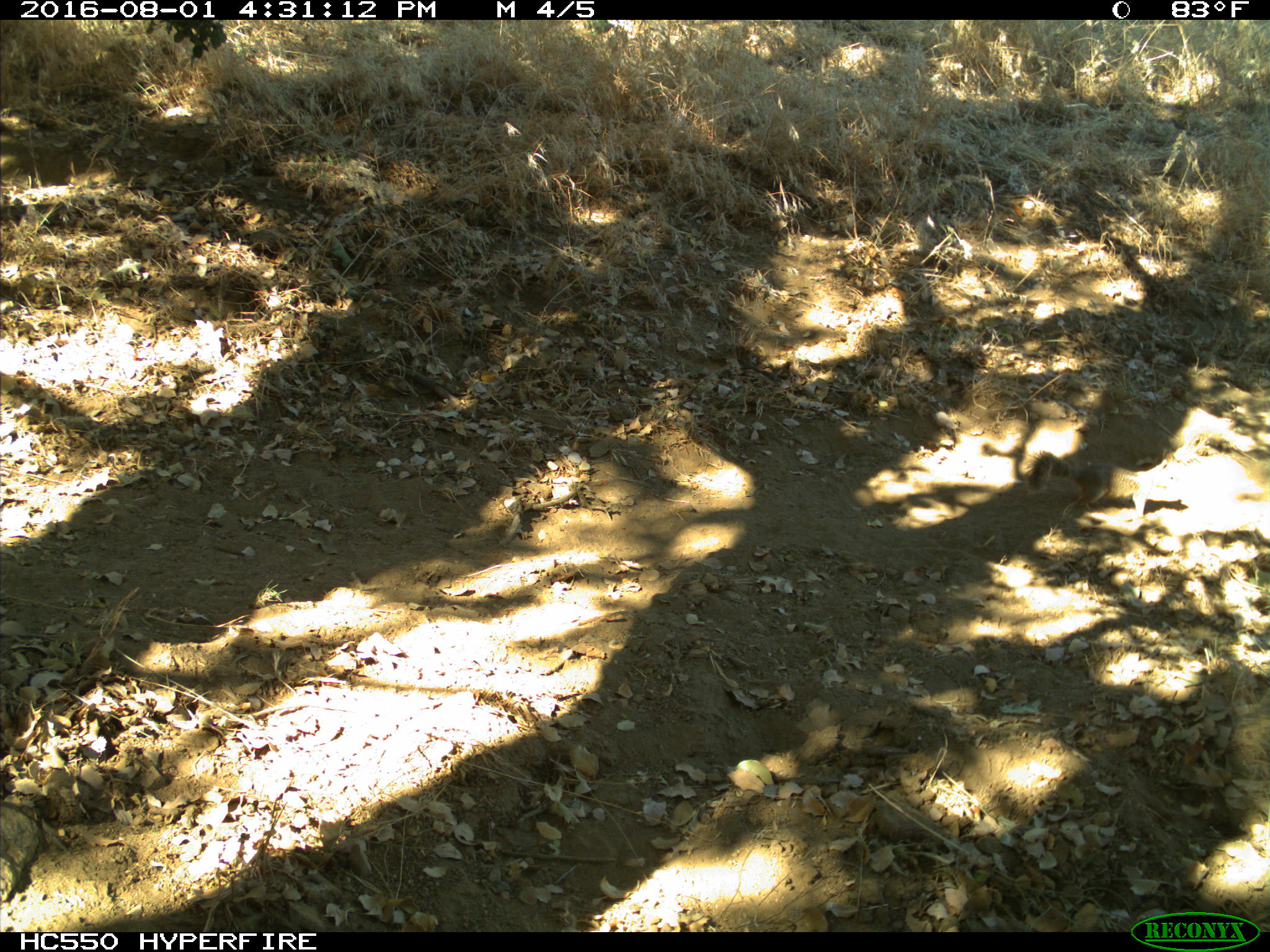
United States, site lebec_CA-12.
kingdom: Animalia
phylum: Chordata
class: Mammalia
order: Rodentia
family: Sciuridae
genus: Otospermophilus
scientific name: Otospermophilus beecheyi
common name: california ground squirrel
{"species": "Otospermophilus beecheyi (california ground squirrel)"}